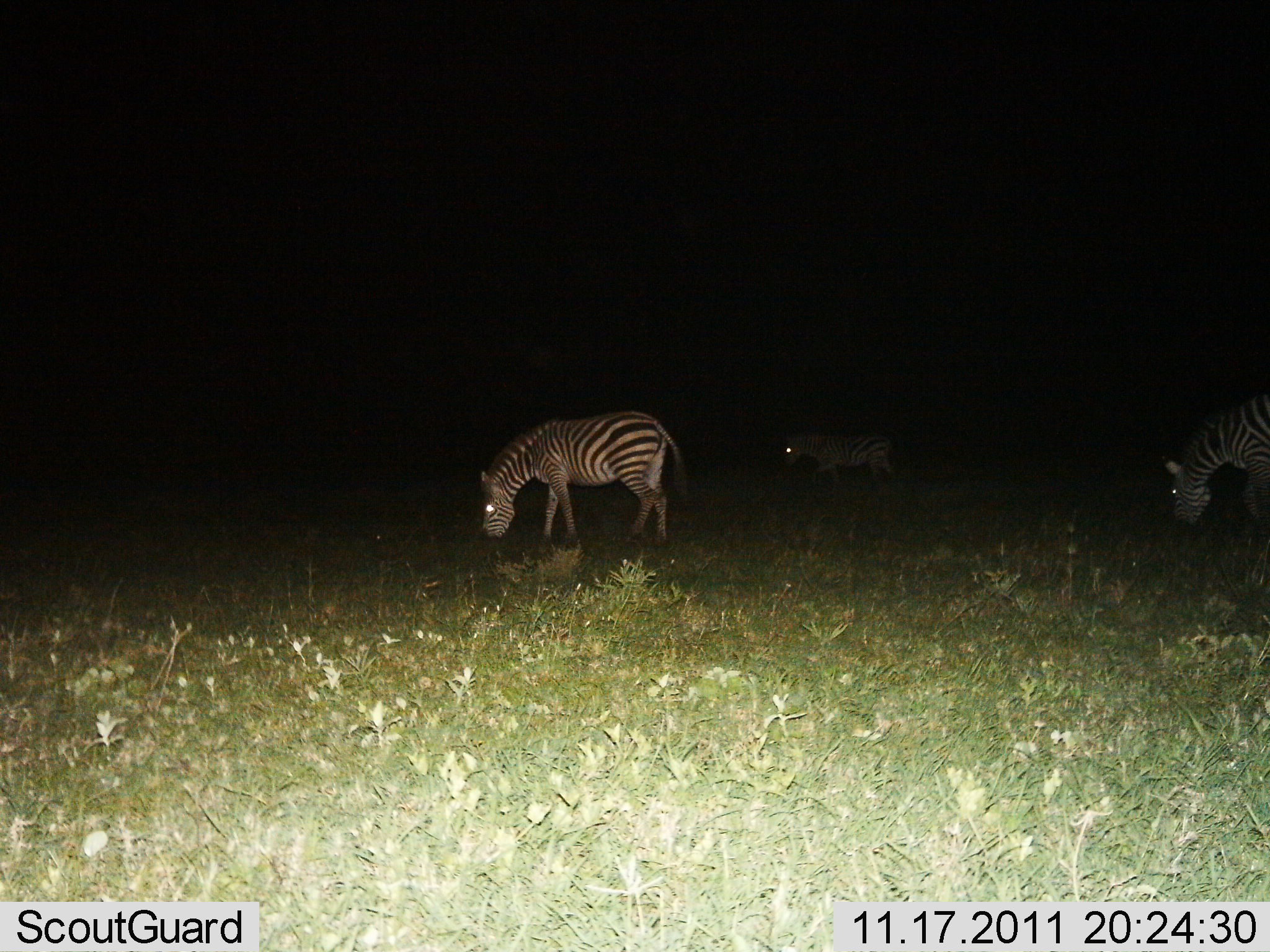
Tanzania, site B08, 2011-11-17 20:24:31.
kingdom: Animalia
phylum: Chordata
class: Mammalia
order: Perissodactyla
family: Equidae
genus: Equus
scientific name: Equus quagga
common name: plains zebra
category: zebra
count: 3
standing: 8%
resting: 0%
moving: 8%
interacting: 0%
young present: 0%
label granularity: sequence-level